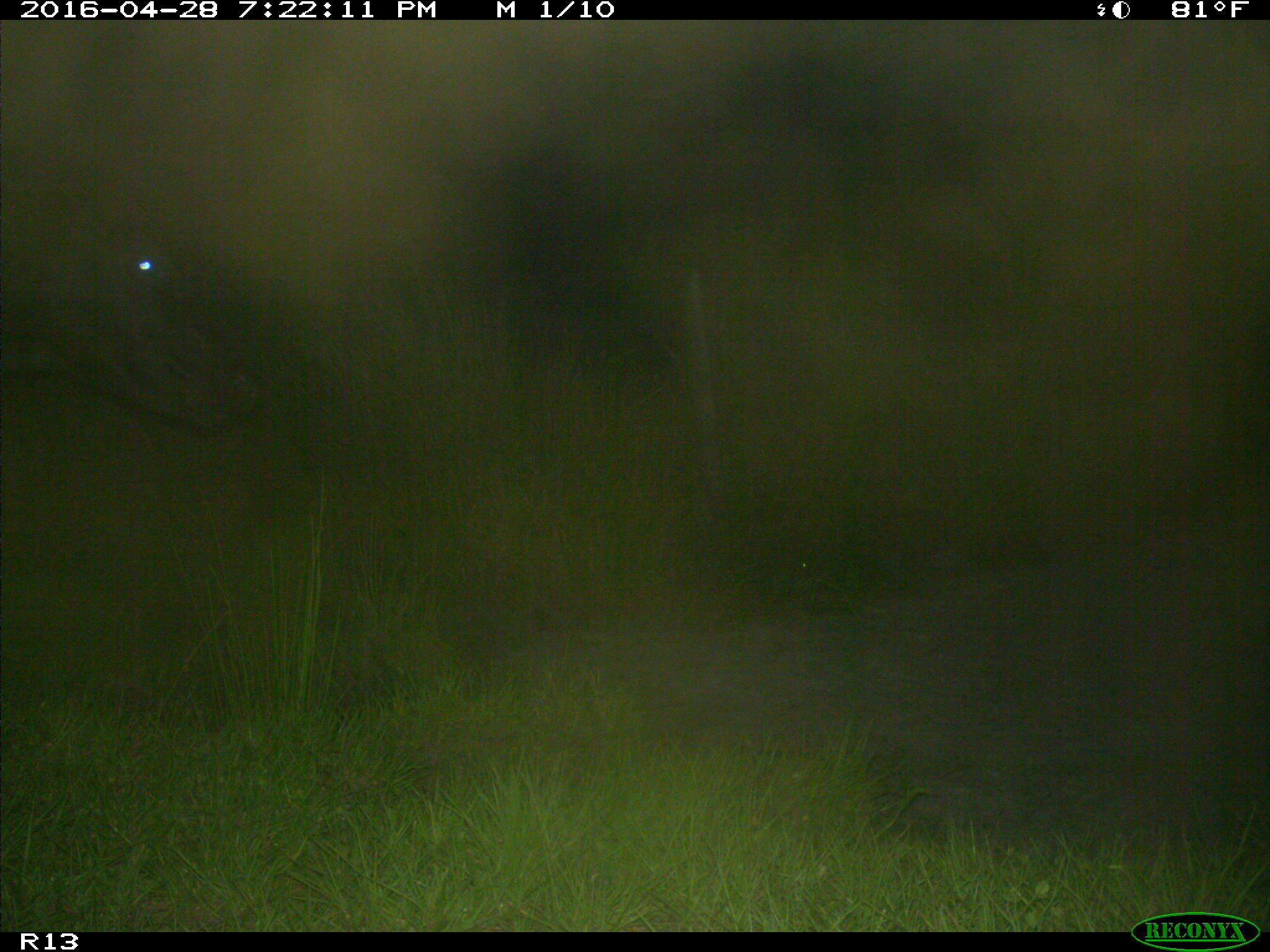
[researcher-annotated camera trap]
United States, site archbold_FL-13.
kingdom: Animalia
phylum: Chordata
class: Mammalia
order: Artiodactyla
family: Bovidae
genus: Bos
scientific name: Bos taurus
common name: domestic cow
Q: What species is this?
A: Bos taurus (domestic cow).